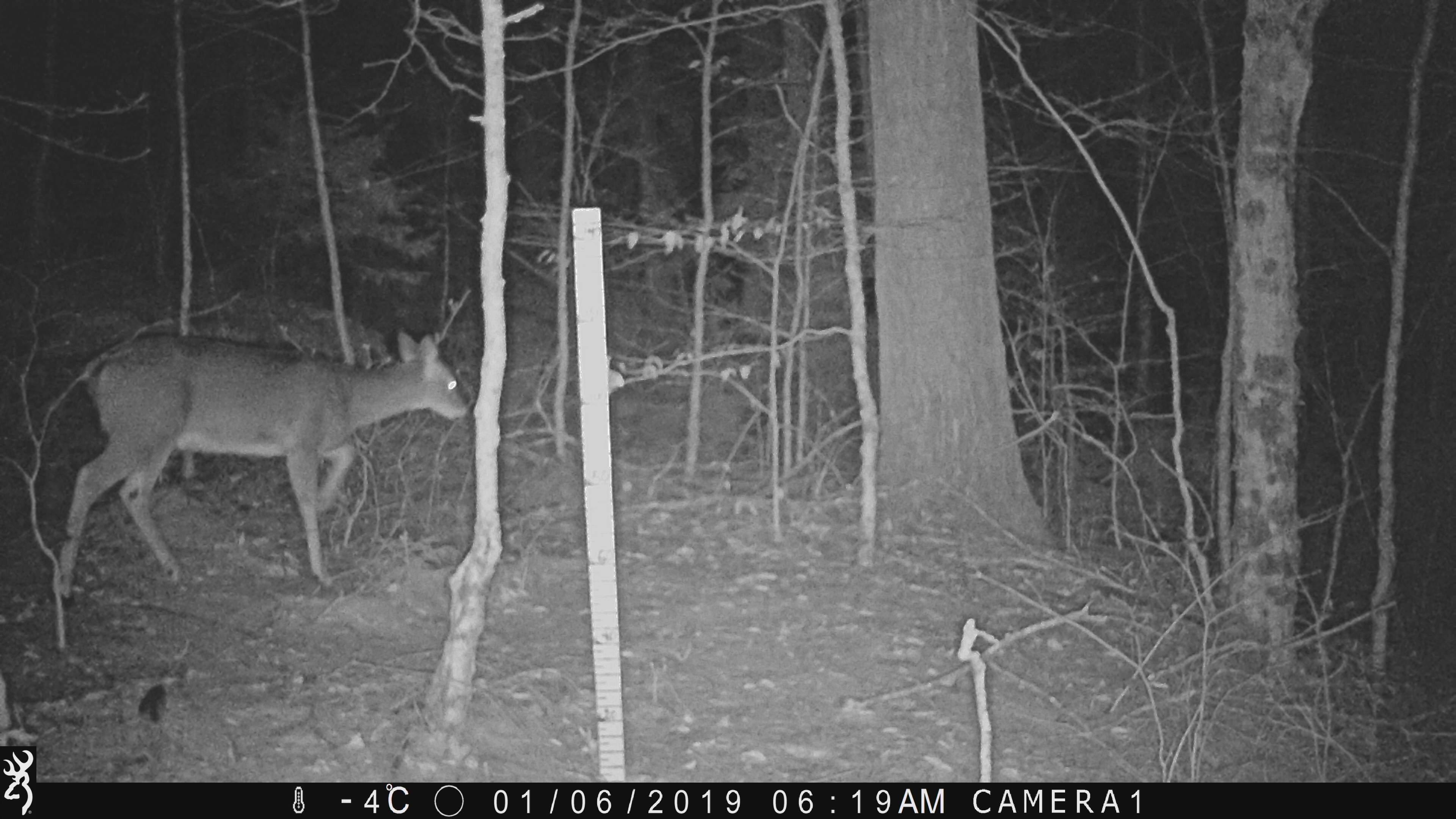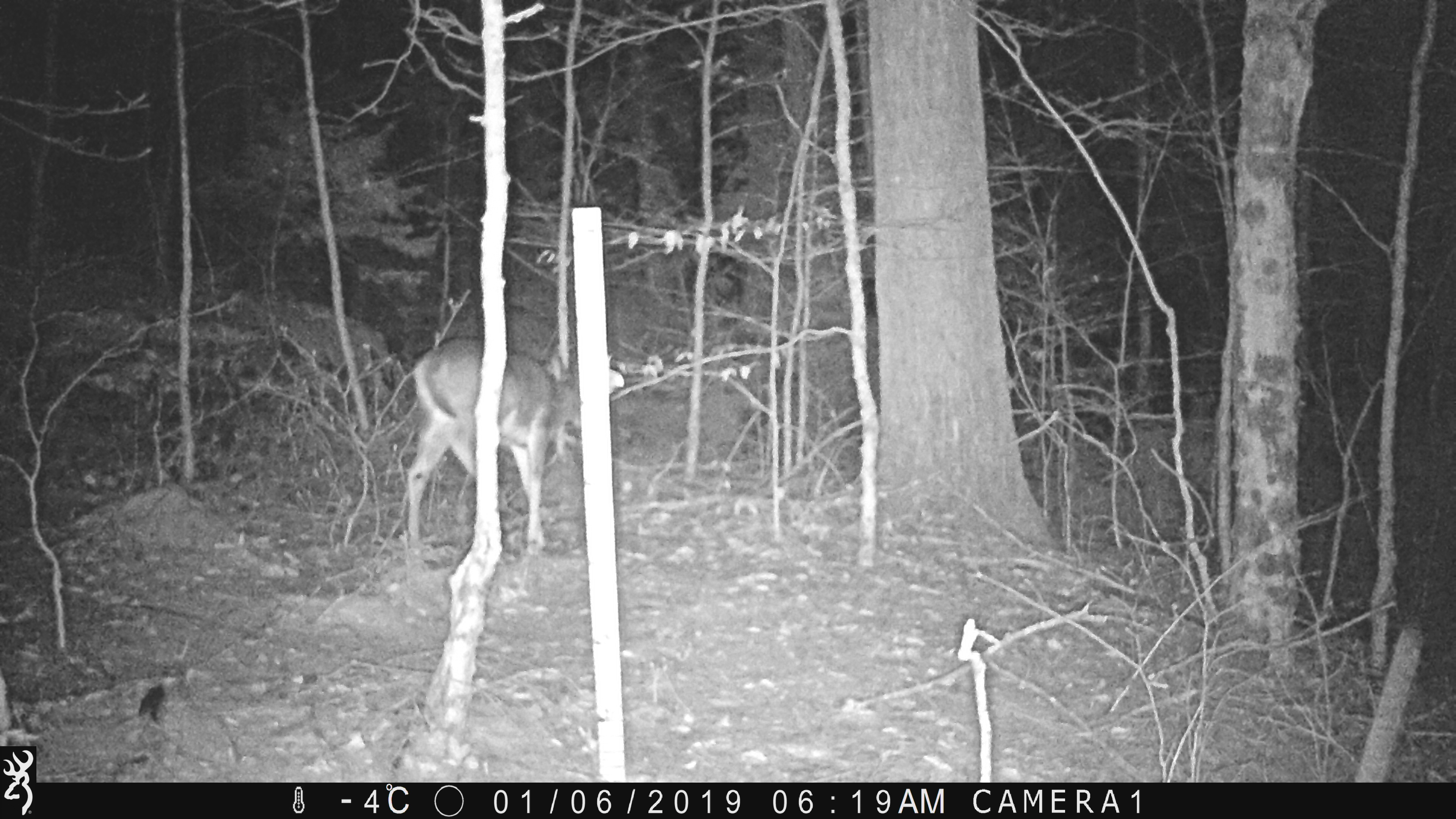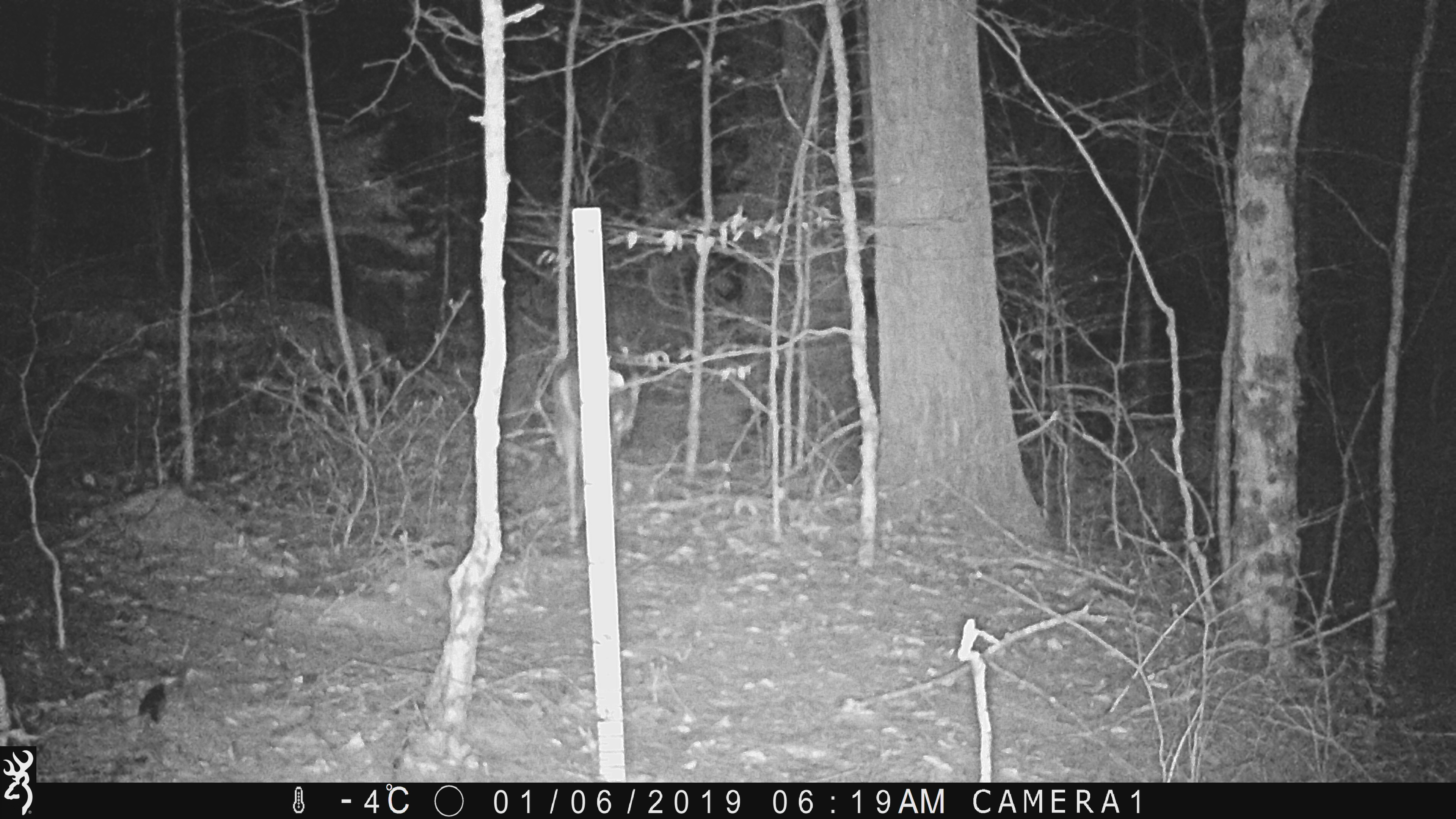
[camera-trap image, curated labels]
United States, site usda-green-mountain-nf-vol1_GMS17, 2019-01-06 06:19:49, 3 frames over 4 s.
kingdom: Animalia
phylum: Chordata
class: Mammalia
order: Artiodactyla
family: Cervidae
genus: Odocoileus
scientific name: Odocoileus virginianus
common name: white-tailed deer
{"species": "white-tailed deer (Odocoileus virginianus)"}